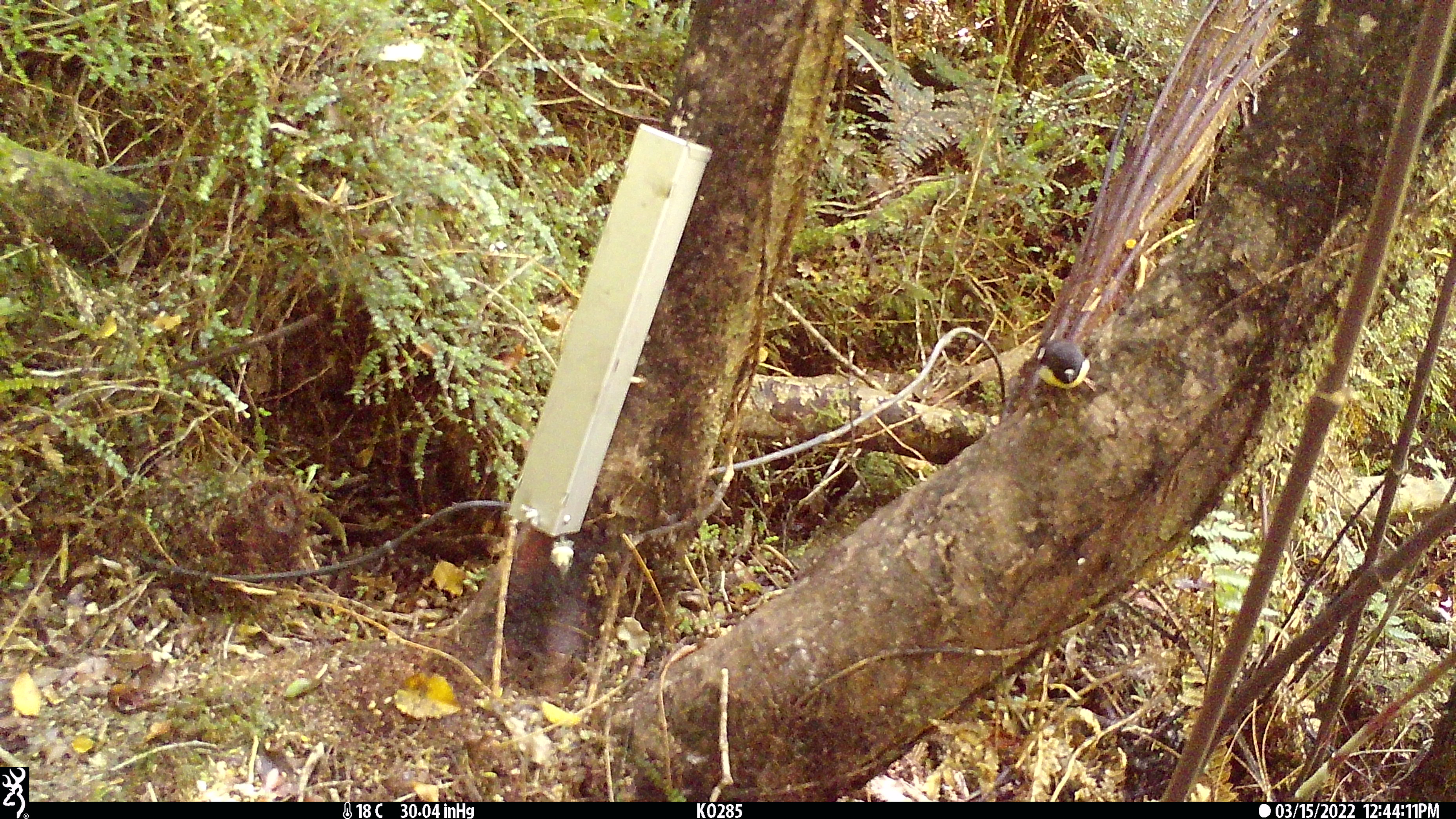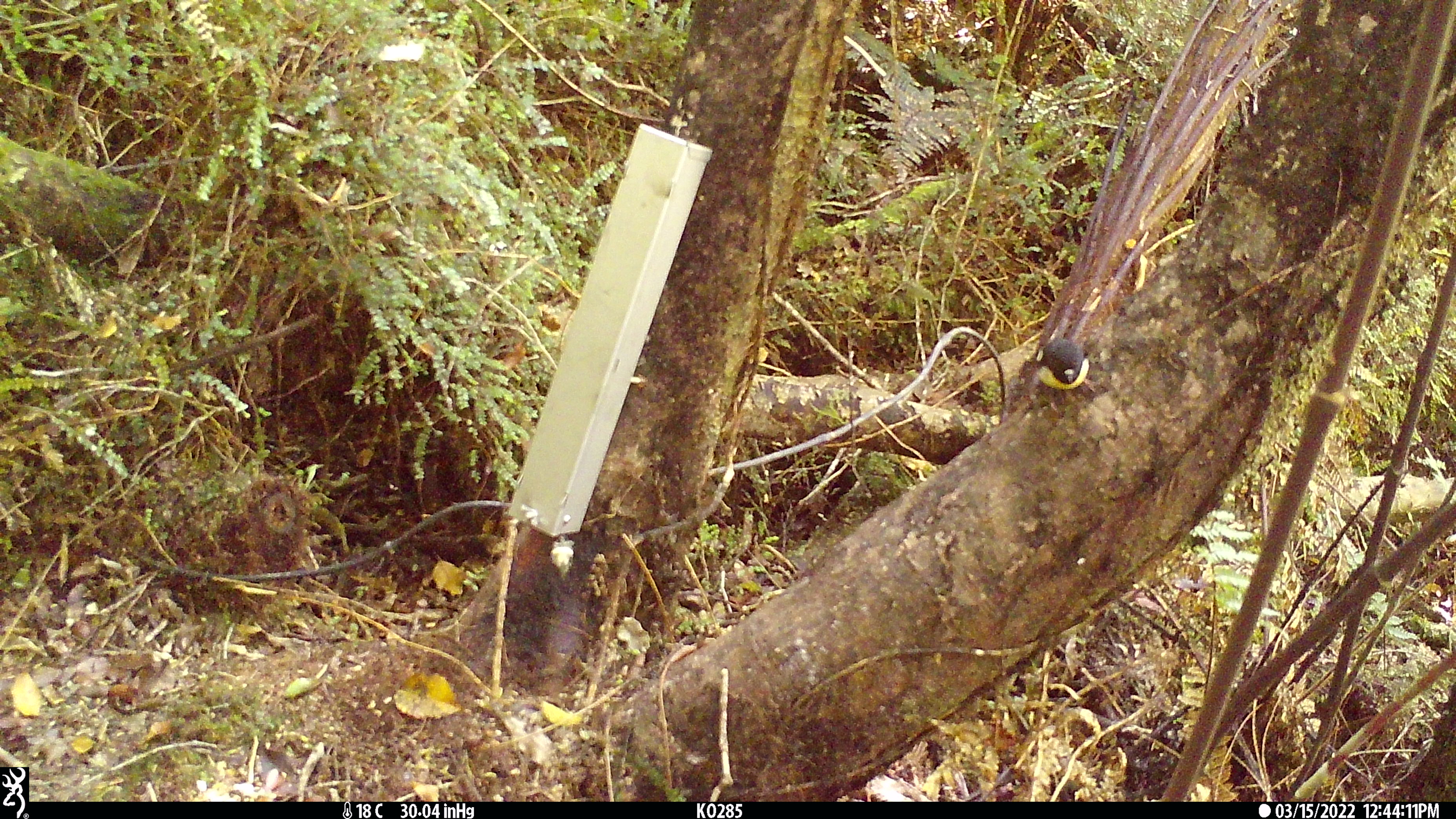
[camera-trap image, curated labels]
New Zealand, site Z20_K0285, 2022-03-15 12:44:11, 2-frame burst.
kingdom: Animalia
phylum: Chordata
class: Aves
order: Passeriformes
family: Petroicidae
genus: Petroica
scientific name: Petroica macrocephala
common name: tomtit